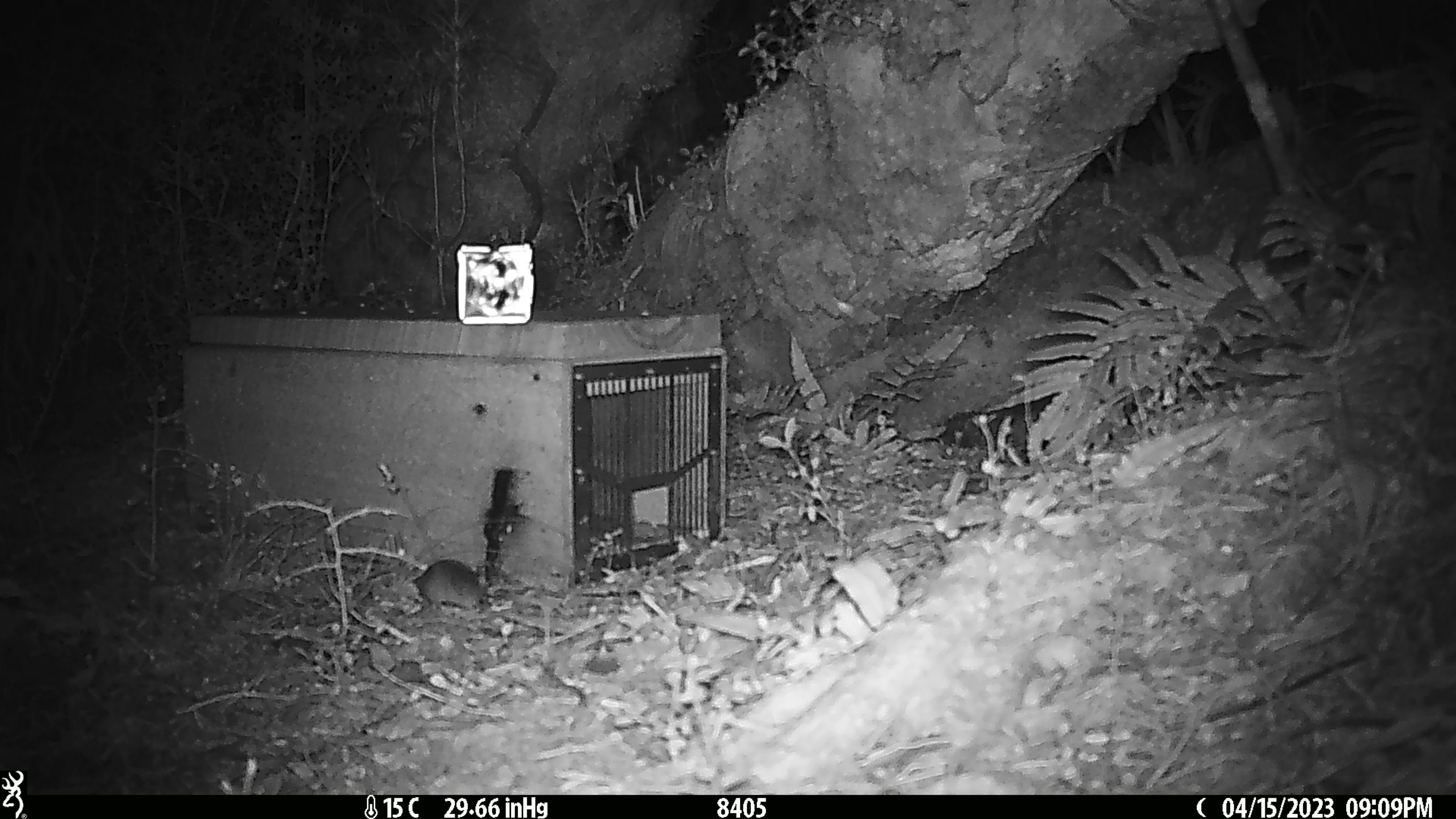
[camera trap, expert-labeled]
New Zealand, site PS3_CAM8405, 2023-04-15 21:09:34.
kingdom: Animalia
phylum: Chordata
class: Mammalia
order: Rodentia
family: Muridae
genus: Mus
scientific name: Mus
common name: mouse